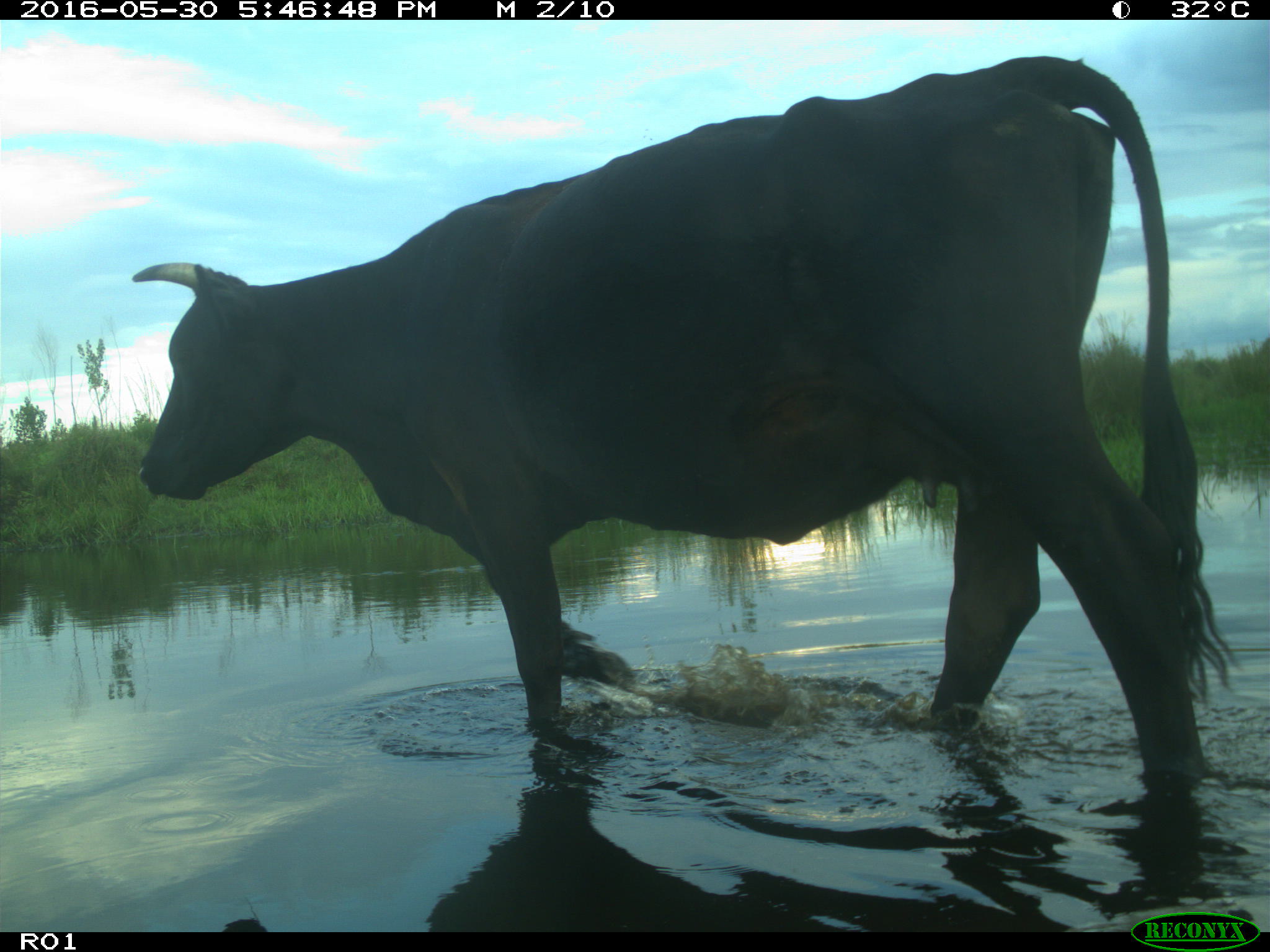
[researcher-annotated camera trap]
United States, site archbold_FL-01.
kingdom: Animalia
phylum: Chordata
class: Mammalia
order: Artiodactyla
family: Bovidae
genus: Bos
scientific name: Bos taurus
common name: domestic cow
Bos taurus (domestic cow).